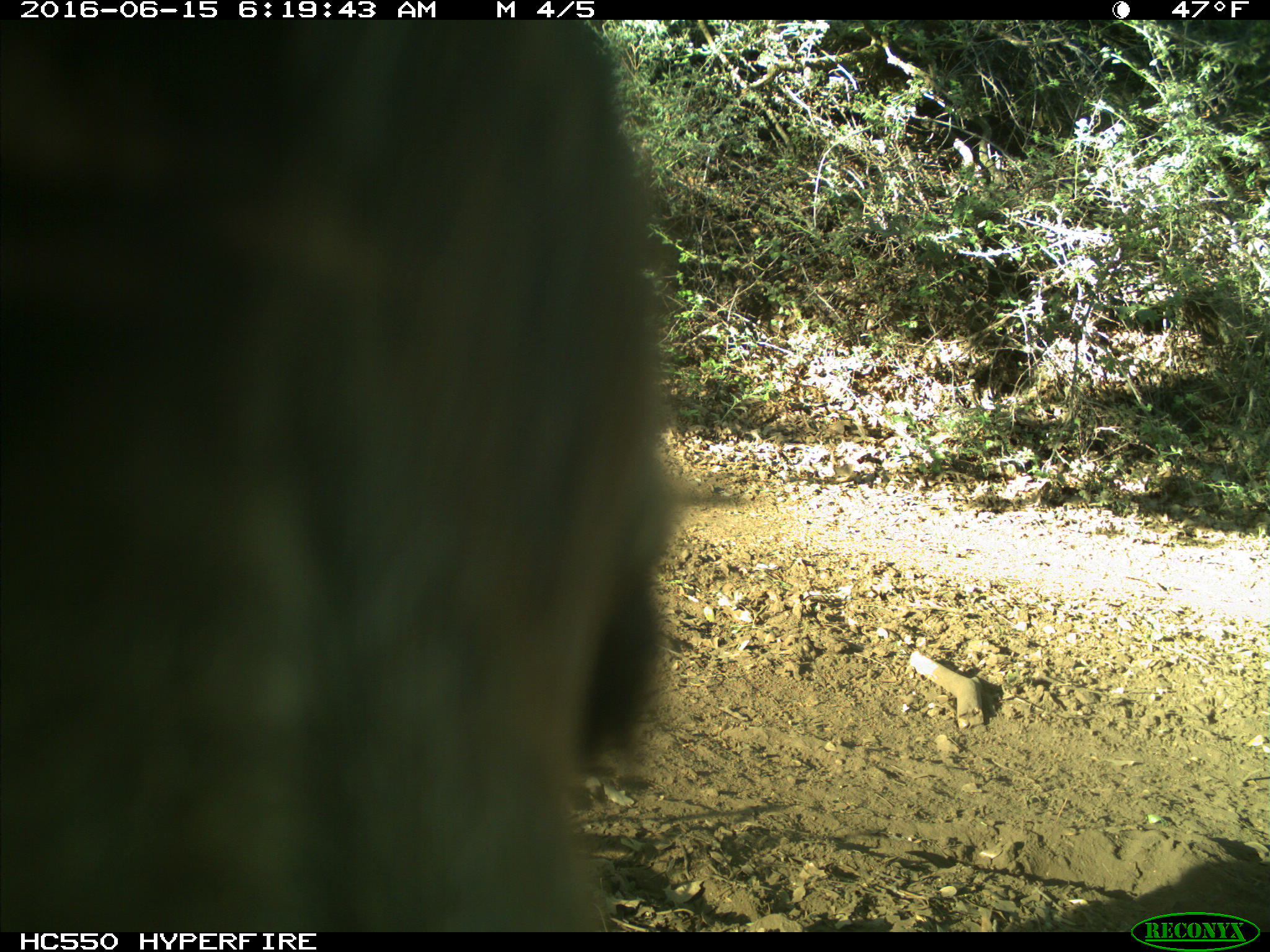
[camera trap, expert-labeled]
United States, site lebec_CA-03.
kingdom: Animalia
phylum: Chordata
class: Mammalia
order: Carnivora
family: Ursidae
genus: Ursus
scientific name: Ursus americanus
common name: american black bear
Ursus americanus (american black bear).